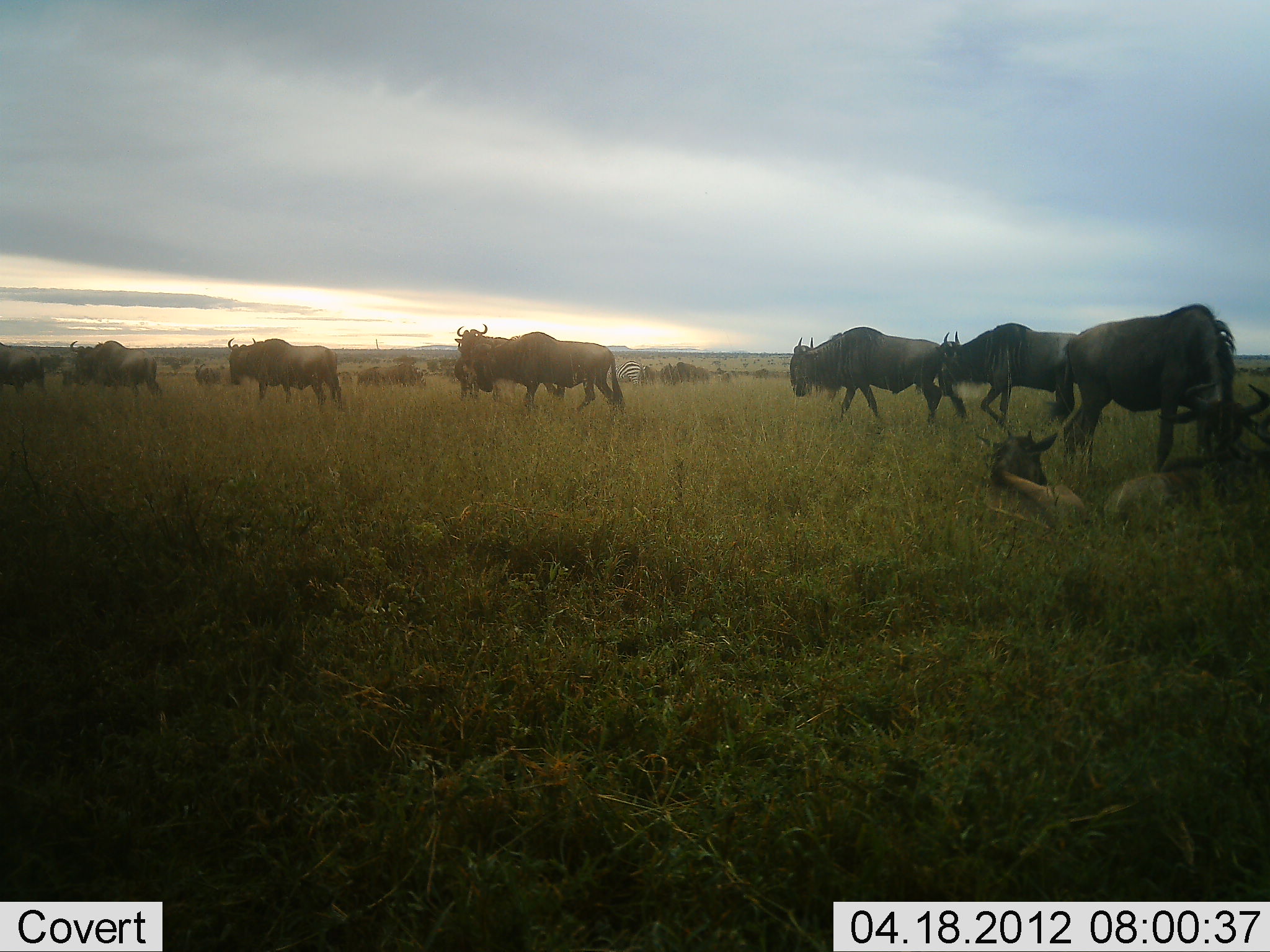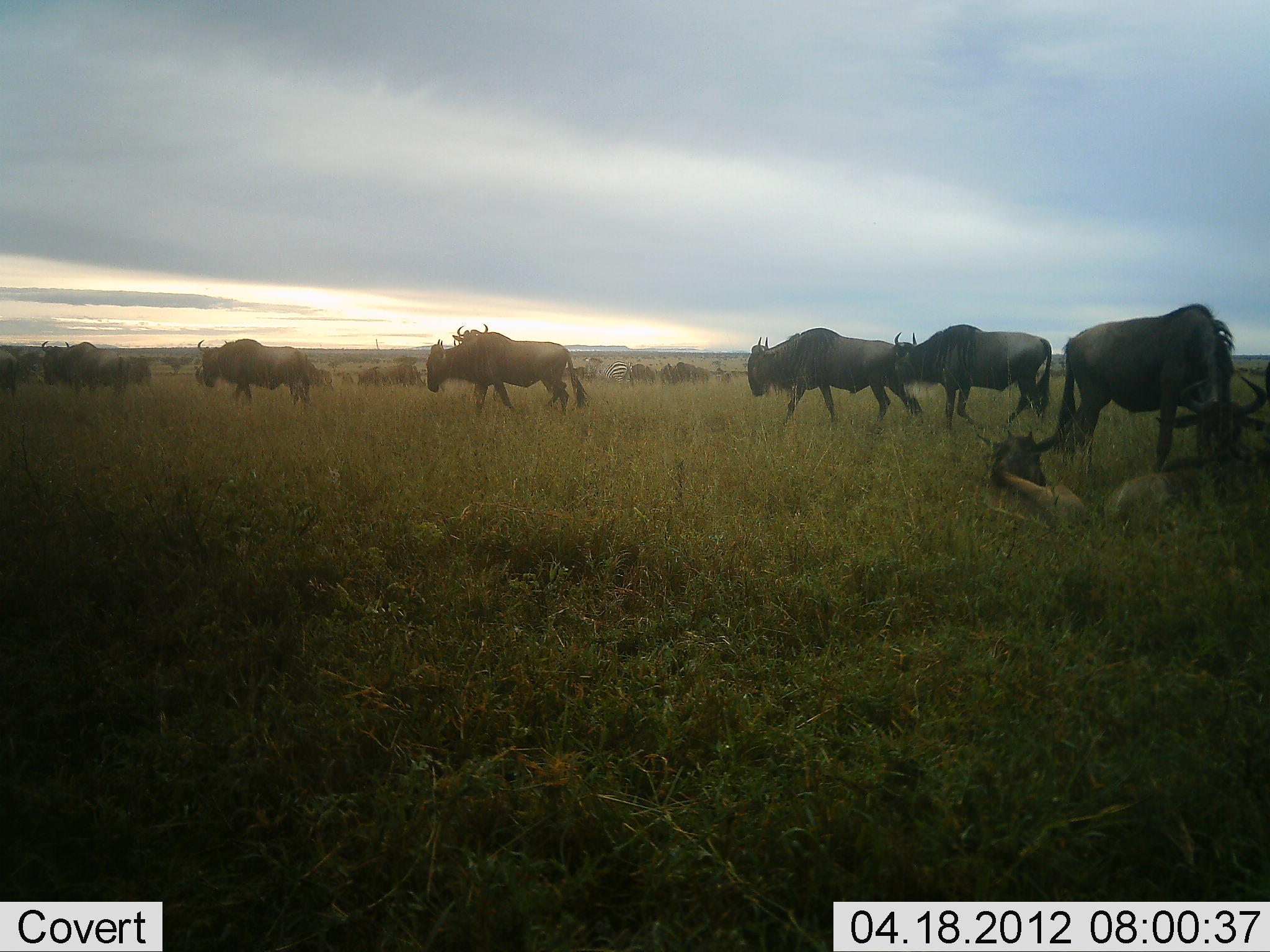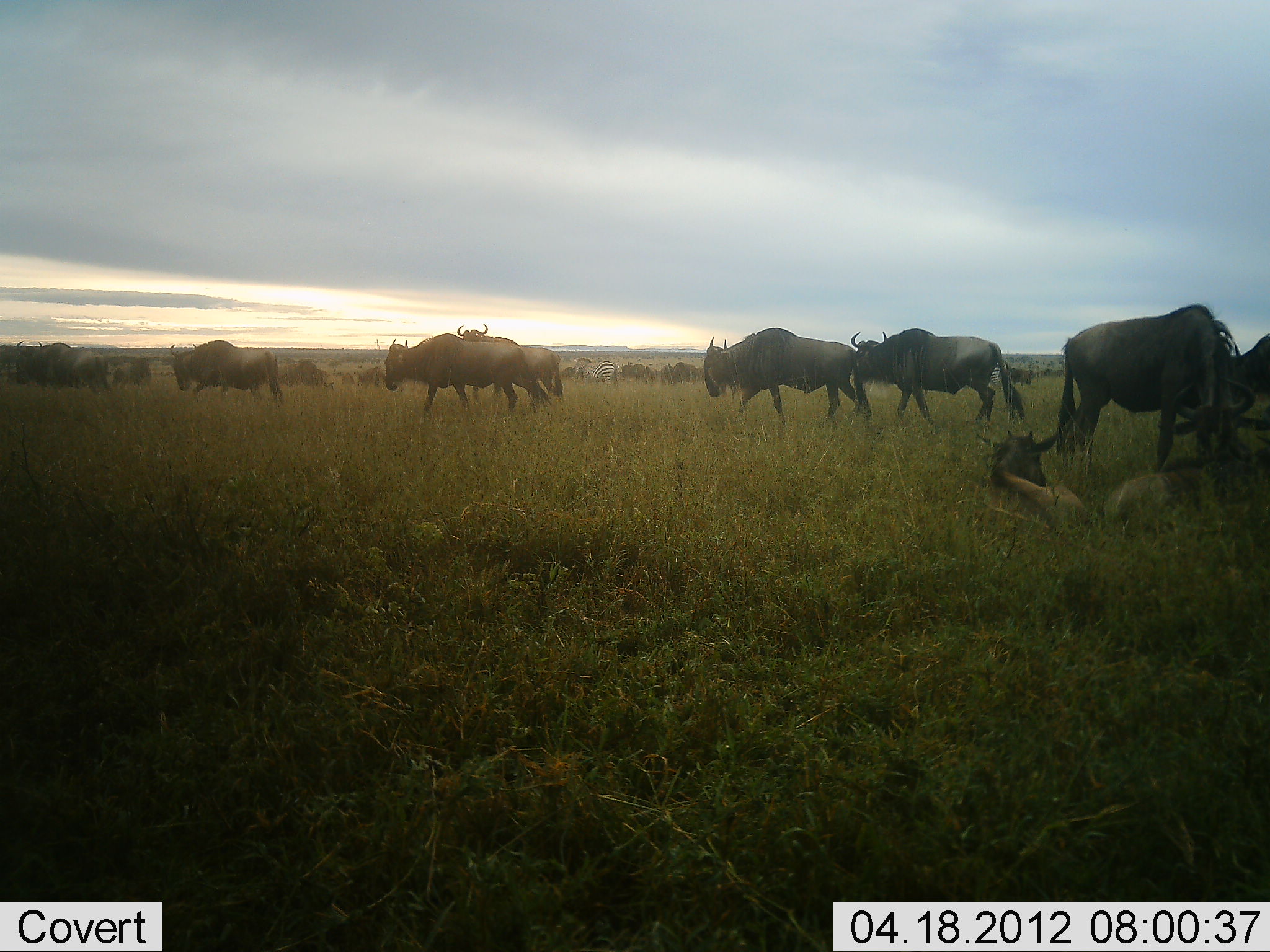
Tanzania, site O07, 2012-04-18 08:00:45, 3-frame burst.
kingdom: Animalia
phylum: Chordata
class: Mammalia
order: Artiodactyla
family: Bovidae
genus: Connochaetes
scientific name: Connochaetes taurinus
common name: blue wildebeest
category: wildebeest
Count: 11-50.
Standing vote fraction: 43%.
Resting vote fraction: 57%.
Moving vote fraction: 100%.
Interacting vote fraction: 4%.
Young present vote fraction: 18%.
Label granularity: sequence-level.